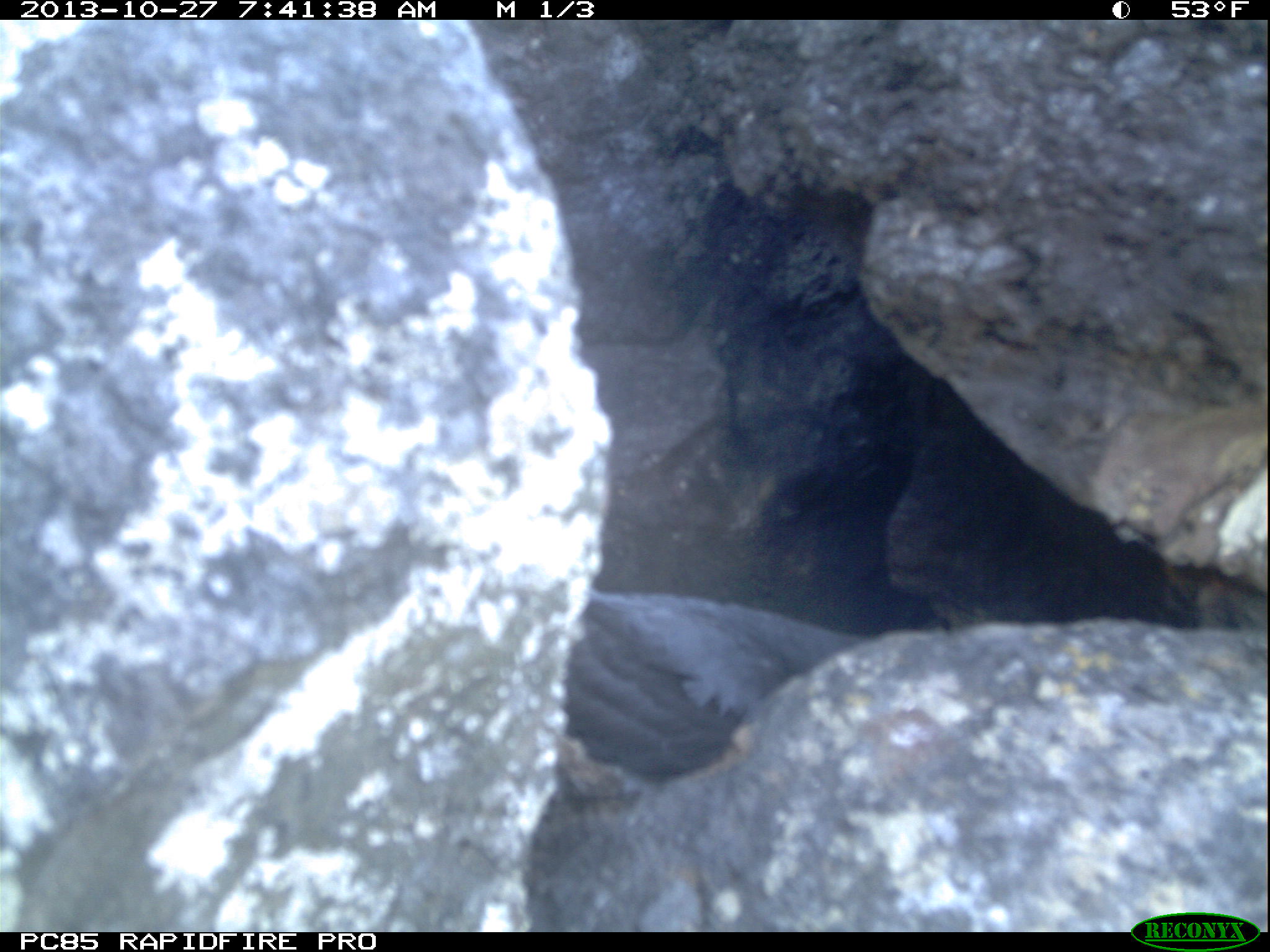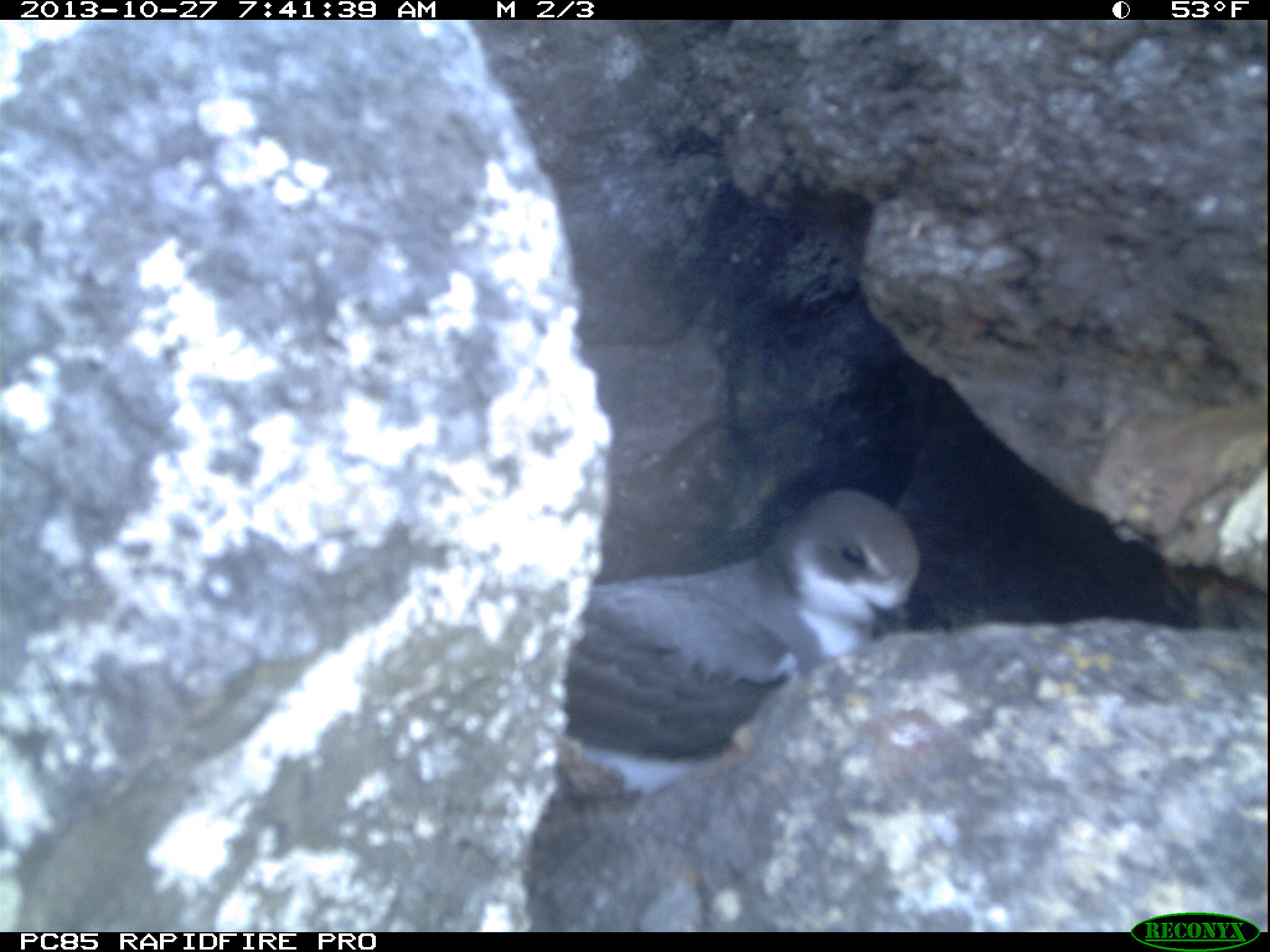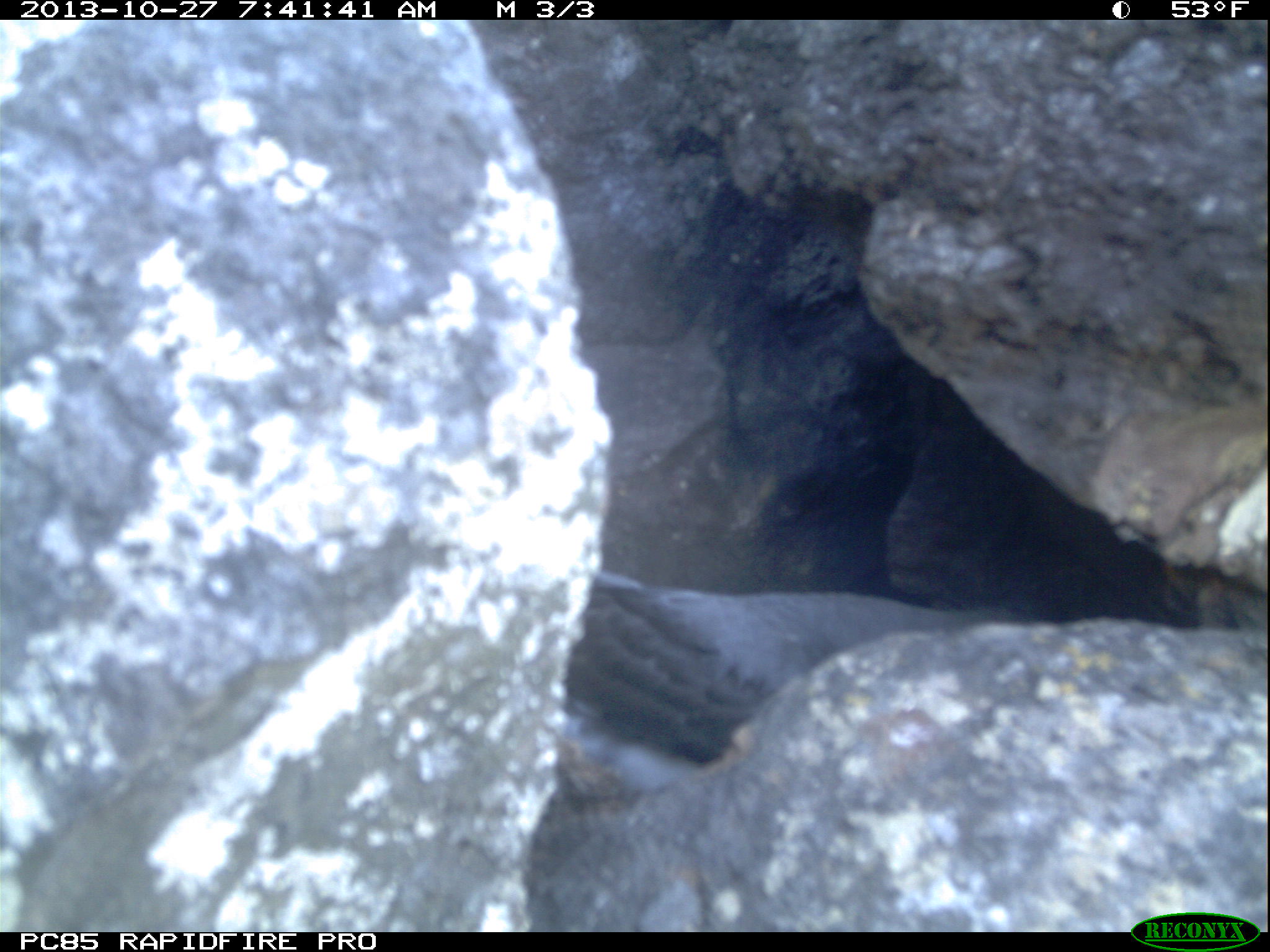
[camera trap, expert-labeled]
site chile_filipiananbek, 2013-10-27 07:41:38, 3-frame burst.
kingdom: Animalia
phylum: Chordata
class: Aves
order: Procellariiformes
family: Procellariidae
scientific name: Procellariidae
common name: petrel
Petrel (Procellariidae).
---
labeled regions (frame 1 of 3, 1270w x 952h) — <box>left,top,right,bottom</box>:
petrel: <box>569,586,865,800</box>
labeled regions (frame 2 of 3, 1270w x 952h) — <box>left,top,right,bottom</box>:
petrel: <box>533,487,923,783</box>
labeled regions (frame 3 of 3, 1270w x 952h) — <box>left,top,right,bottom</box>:
petrel: <box>556,545,1019,805</box>